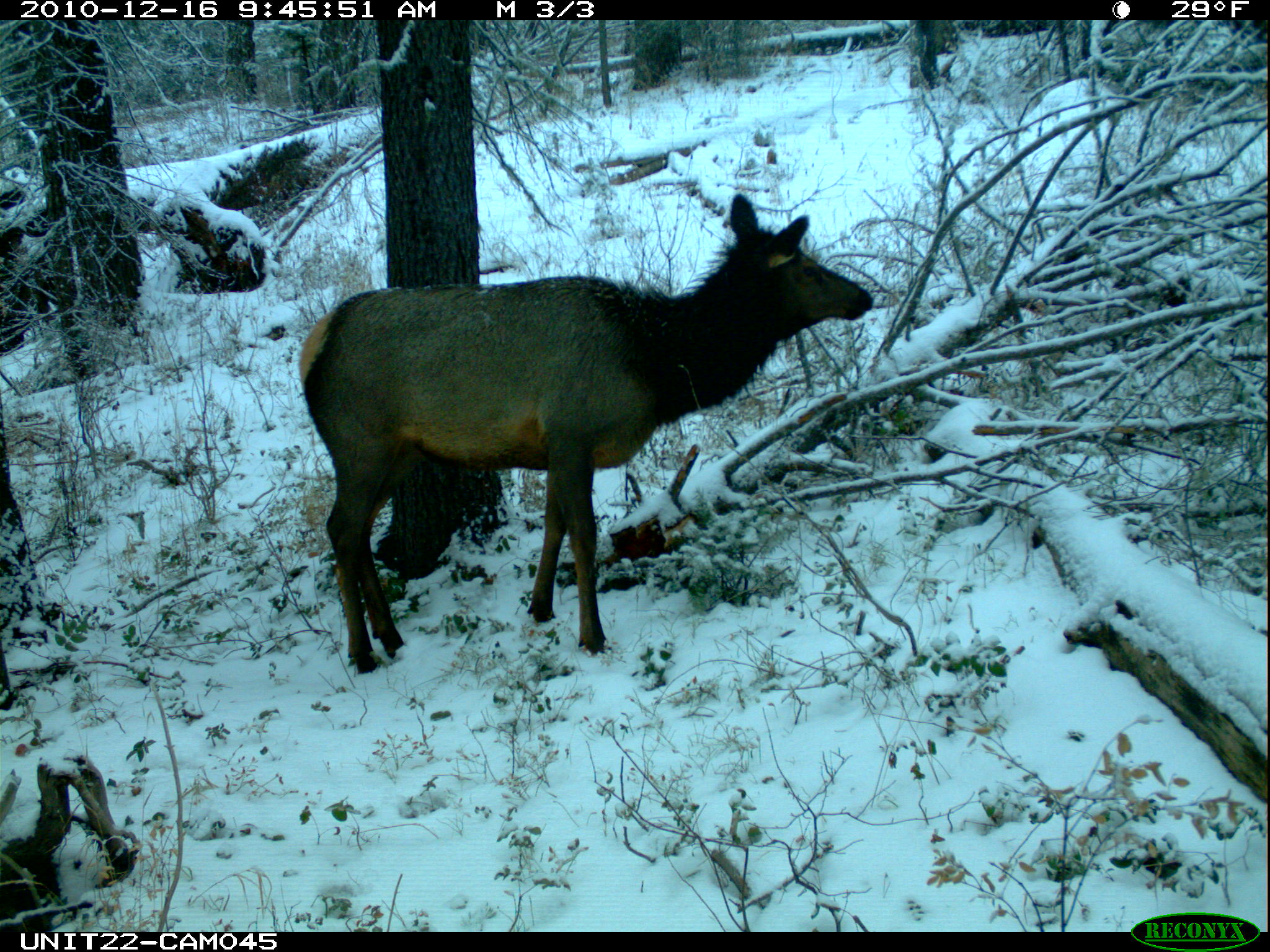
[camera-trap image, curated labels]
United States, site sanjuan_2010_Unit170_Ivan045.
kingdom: Animalia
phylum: Chordata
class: Mammalia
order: Artiodactyla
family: Cervidae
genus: Cervus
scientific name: Cervus elaphus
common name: red deer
Cervus elaphus (red deer).